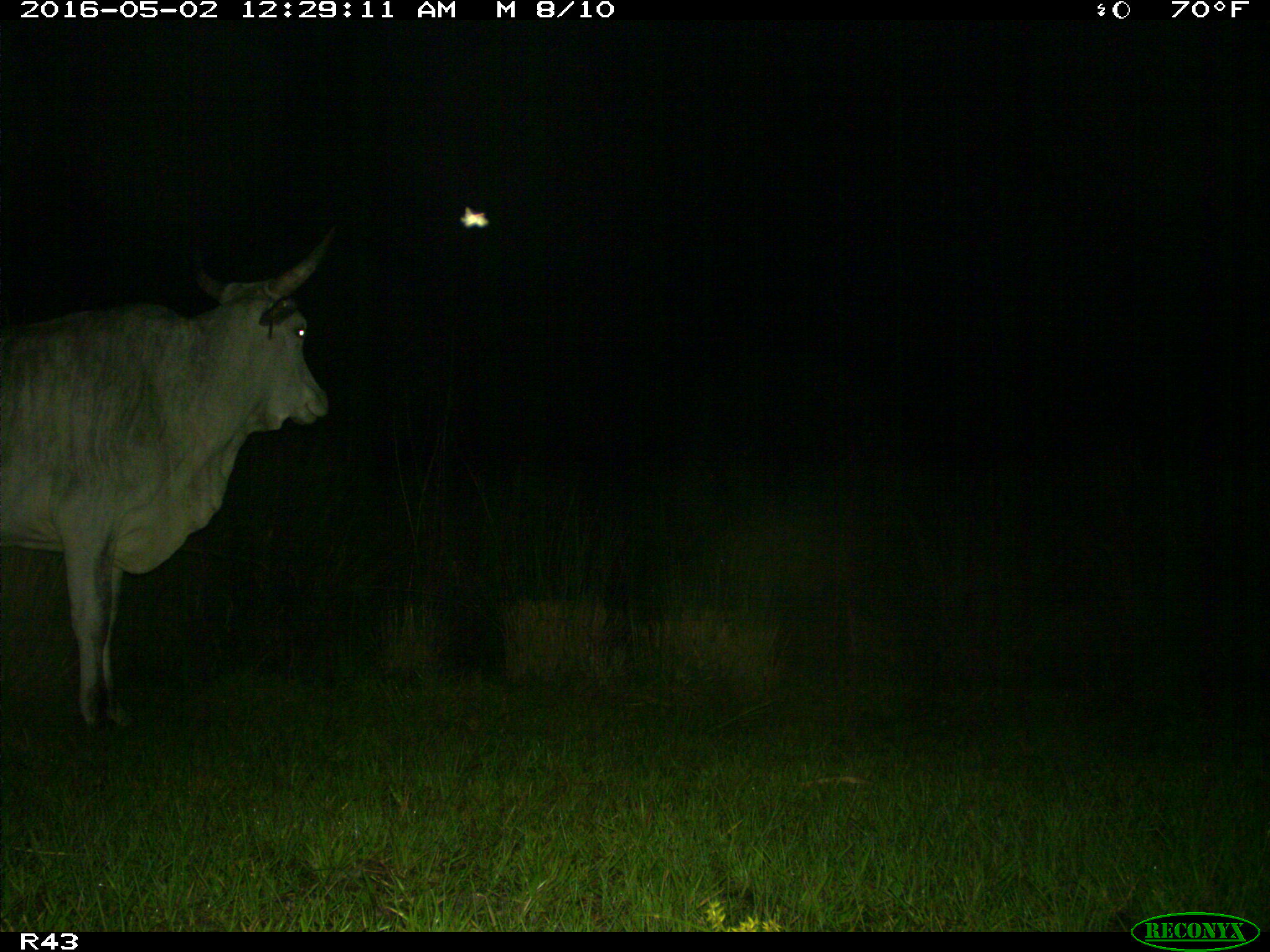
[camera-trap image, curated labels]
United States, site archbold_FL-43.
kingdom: Animalia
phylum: Chordata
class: Mammalia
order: Artiodactyla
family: Bovidae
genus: Bos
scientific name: Bos taurus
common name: domestic cow